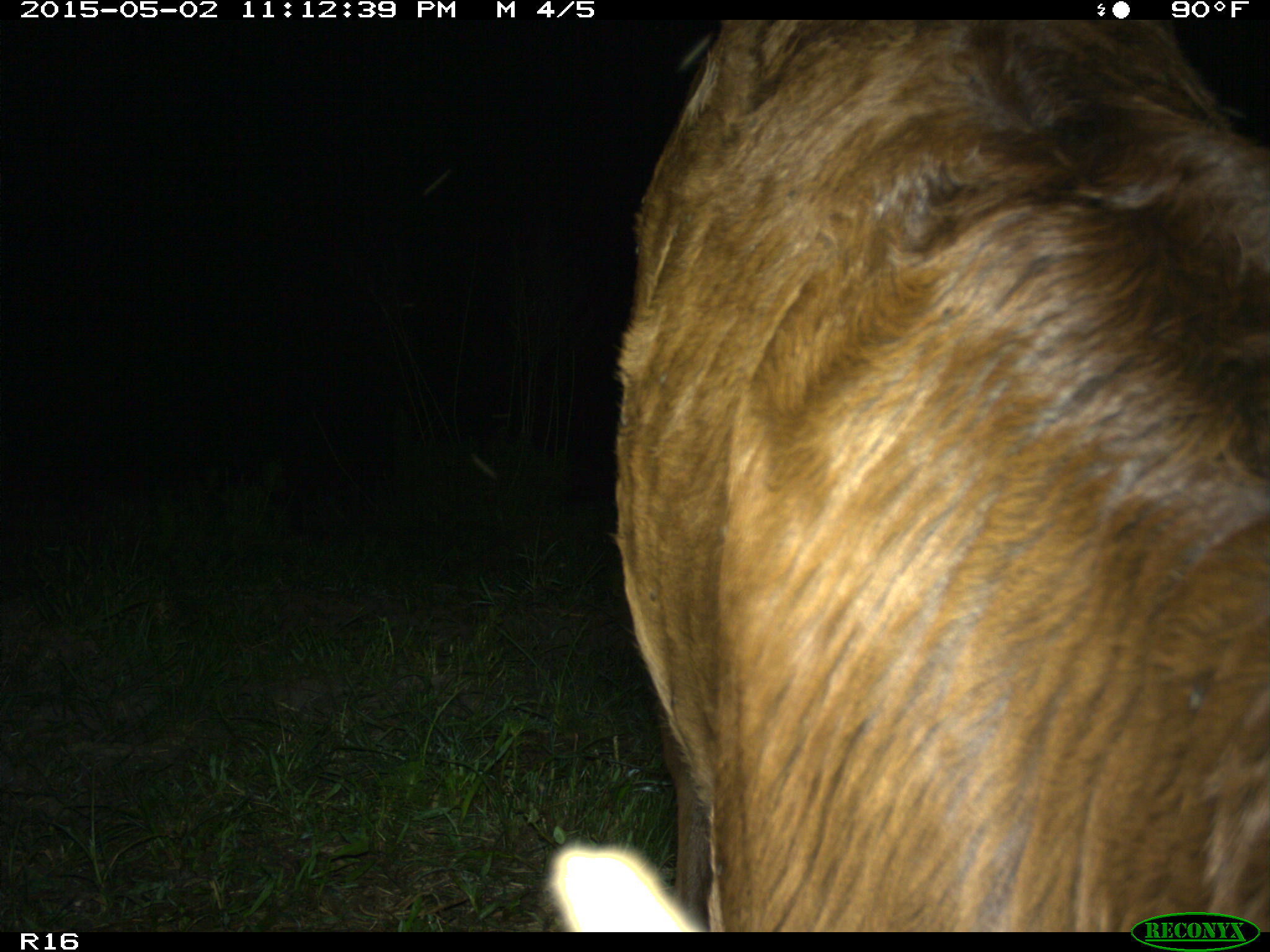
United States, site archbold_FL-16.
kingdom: Animalia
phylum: Chordata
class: Mammalia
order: Artiodactyla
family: Bovidae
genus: Bos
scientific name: Bos taurus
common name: domestic cow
Bos taurus (domestic cow).